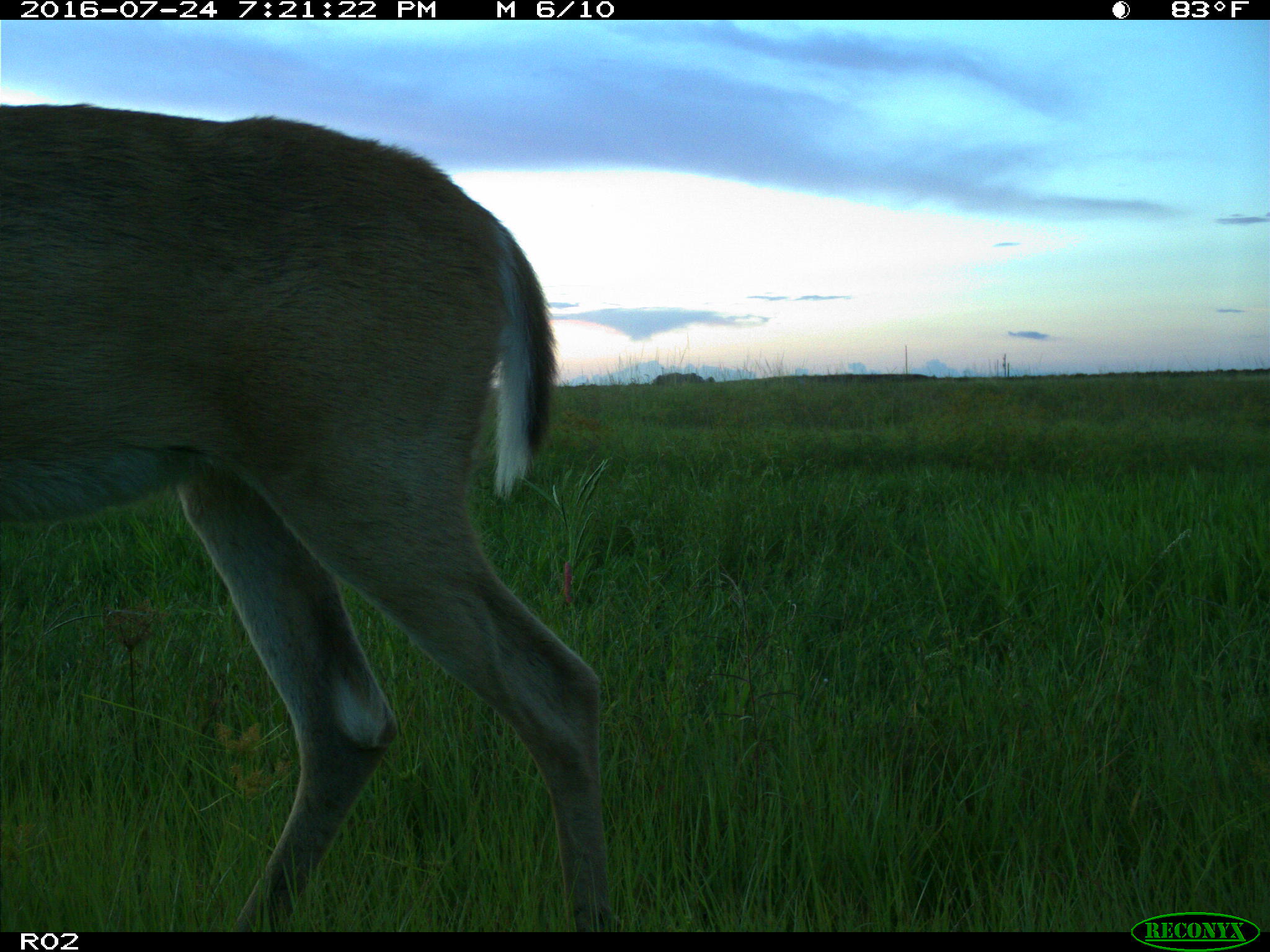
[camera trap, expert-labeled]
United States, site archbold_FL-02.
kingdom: Animalia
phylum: Chordata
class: Mammalia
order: Artiodactyla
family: Cervidae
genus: Odocoileus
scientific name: Odocoileus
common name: deer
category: unidentified deer